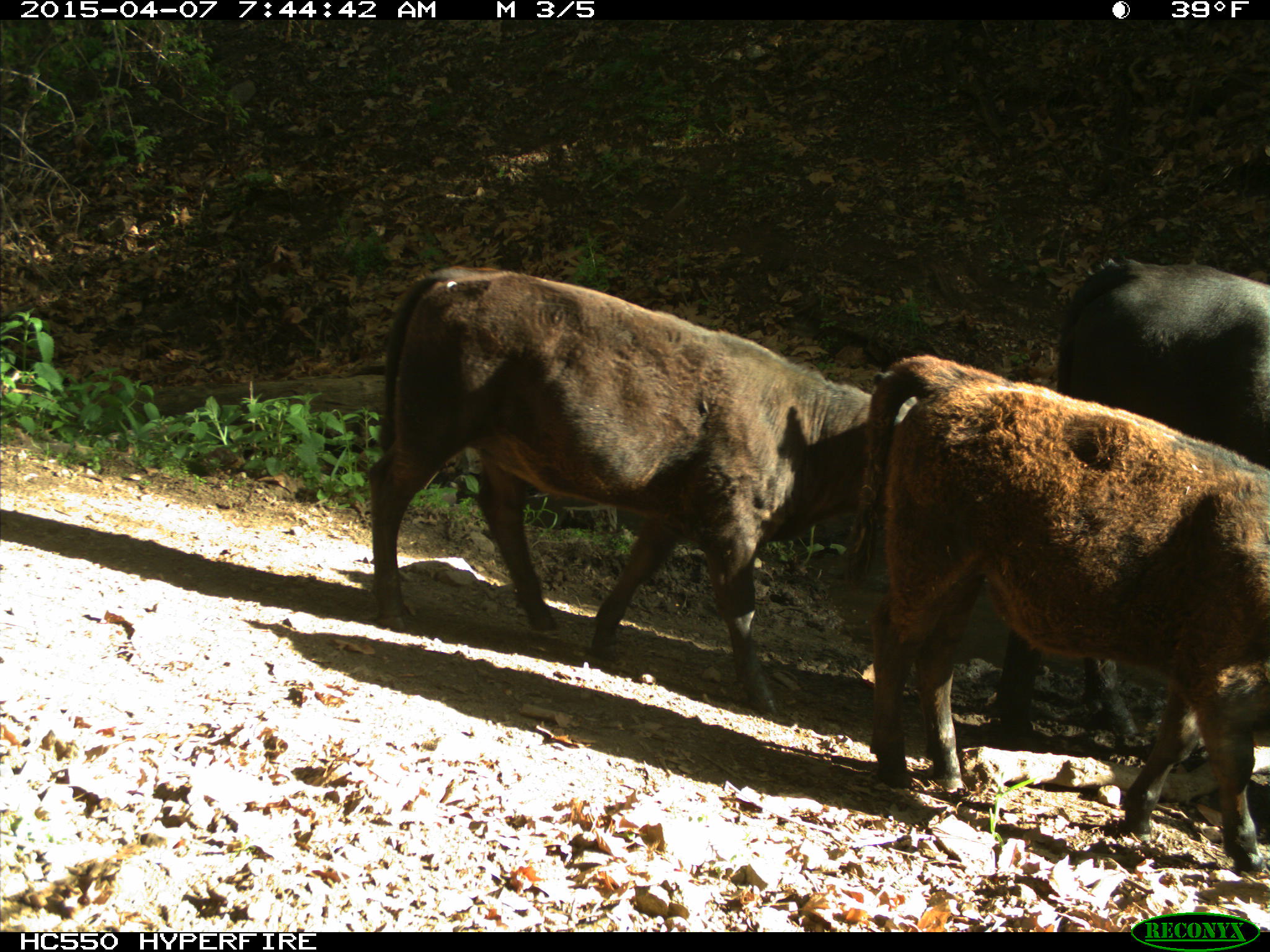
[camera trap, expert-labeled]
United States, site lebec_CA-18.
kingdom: Animalia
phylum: Chordata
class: Mammalia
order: Artiodactyla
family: Bovidae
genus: Bos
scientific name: Bos taurus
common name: domestic cow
Bos taurus (domestic cow).